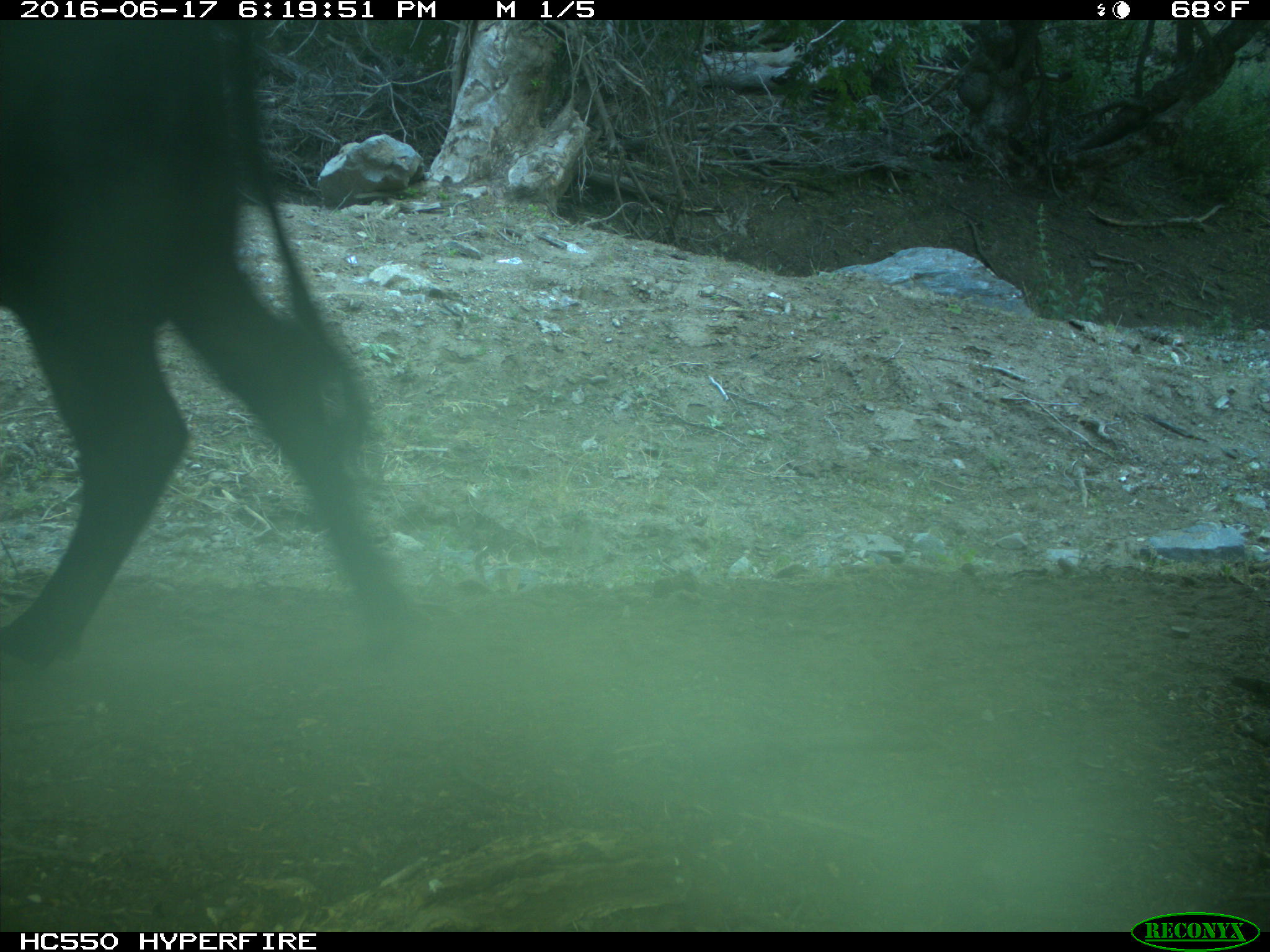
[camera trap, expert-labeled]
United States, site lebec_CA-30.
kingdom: Animalia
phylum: Chordata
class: Mammalia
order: Artiodactyla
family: Bovidae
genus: Bos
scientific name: Bos taurus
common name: domestic cow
Bos taurus (domestic cow).